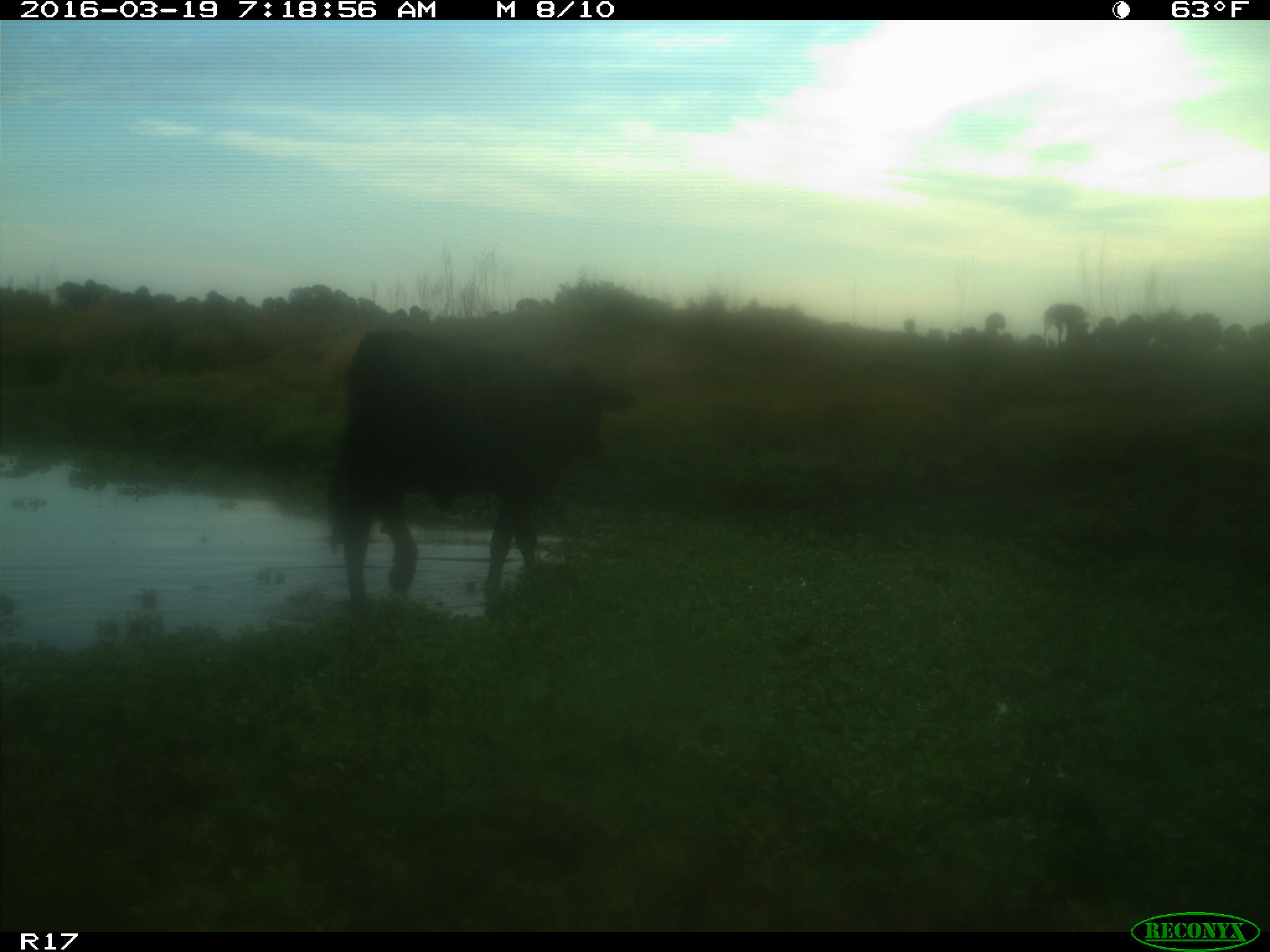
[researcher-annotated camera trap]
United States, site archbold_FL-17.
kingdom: Animalia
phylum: Chordata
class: Mammalia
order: Artiodactyla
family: Bovidae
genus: Bos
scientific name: Bos taurus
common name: domestic cow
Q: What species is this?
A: Bos taurus (domestic cow).